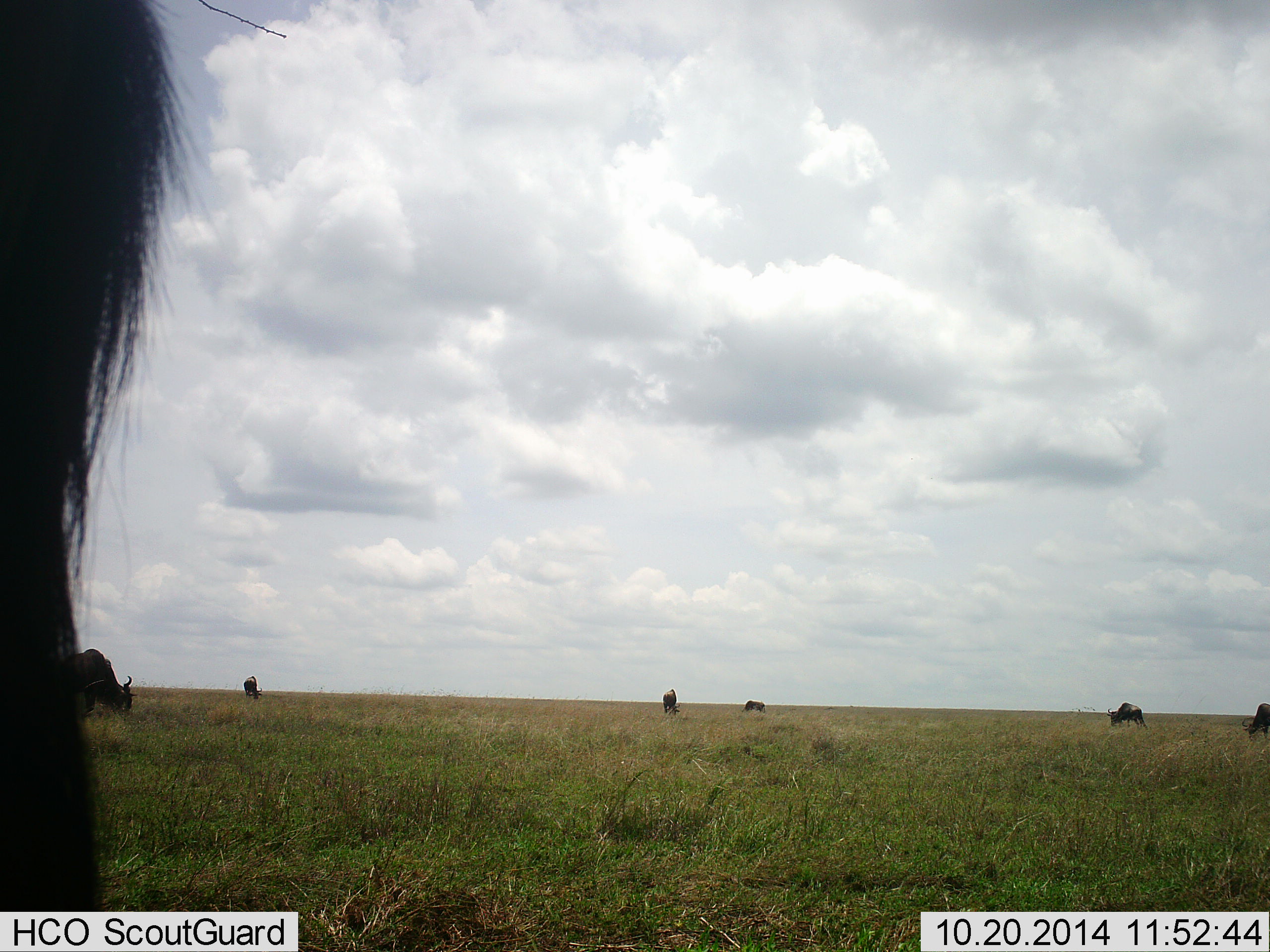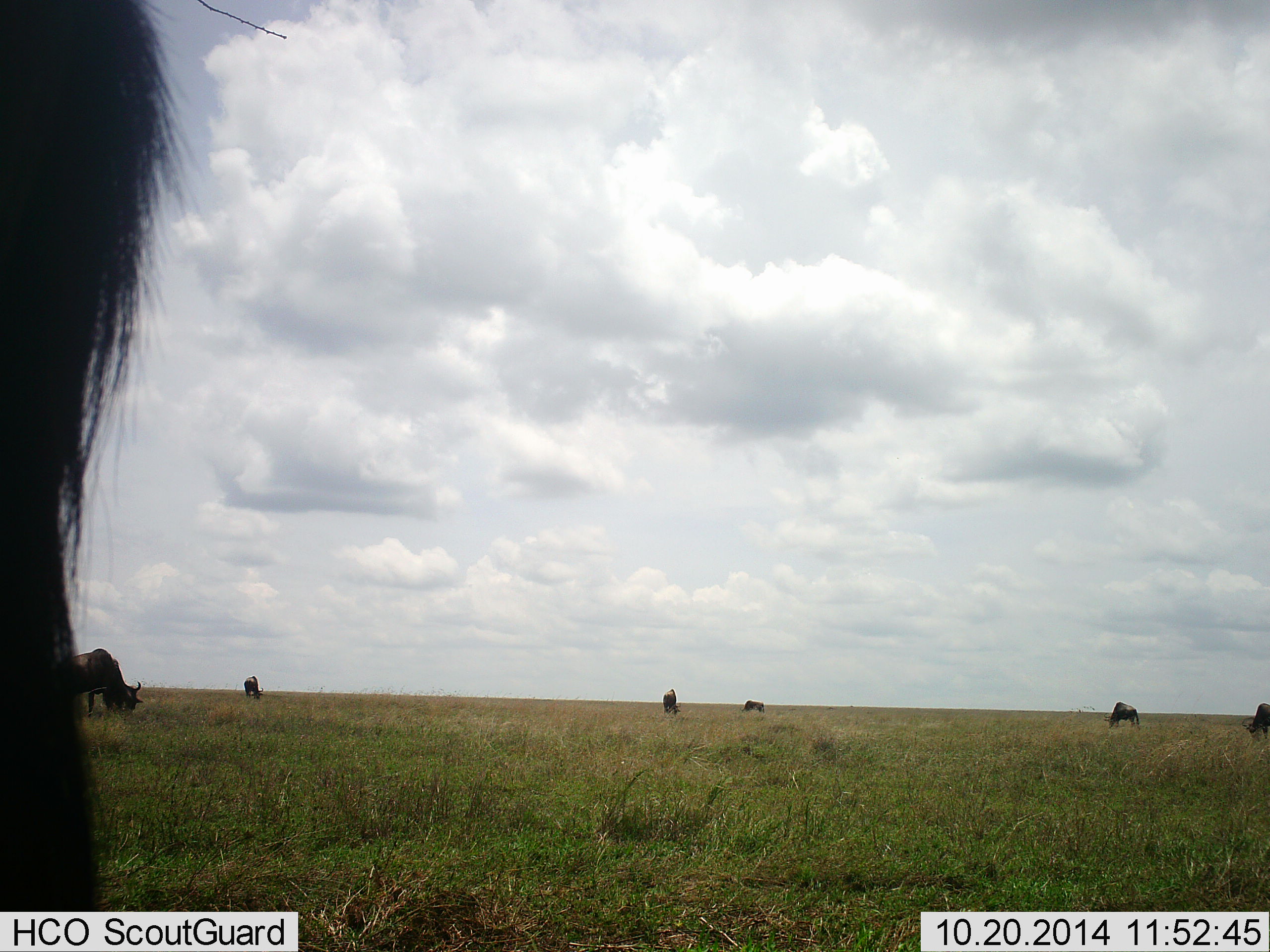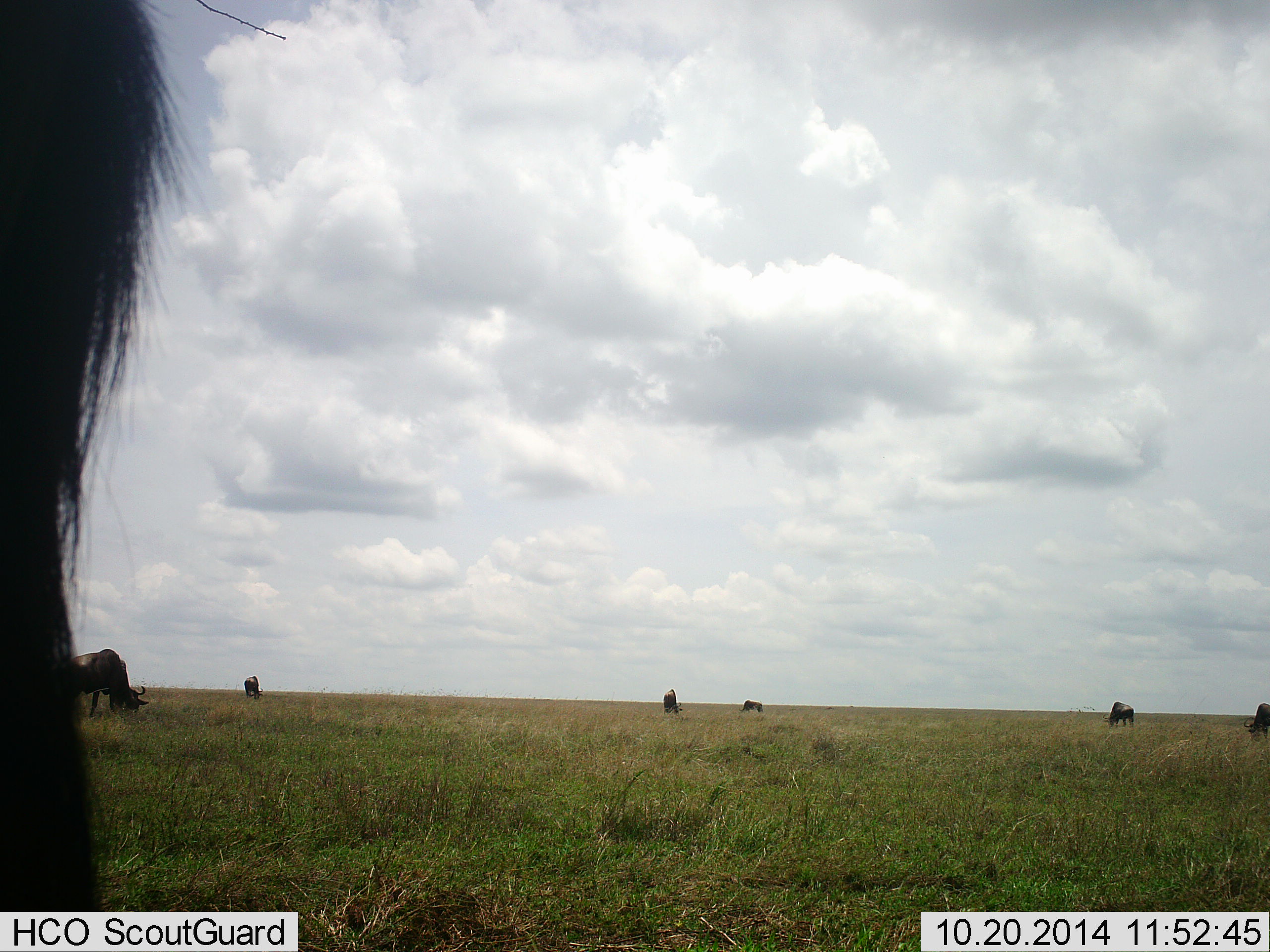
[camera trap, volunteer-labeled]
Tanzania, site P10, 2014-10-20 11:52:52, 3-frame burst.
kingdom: Animalia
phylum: Chordata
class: Mammalia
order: Artiodactyla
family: Bovidae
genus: Connochaetes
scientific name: Connochaetes taurinus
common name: blue wildebeest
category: wildebeest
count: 7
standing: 10%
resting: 0%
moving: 0%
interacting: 0%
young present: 0%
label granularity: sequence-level